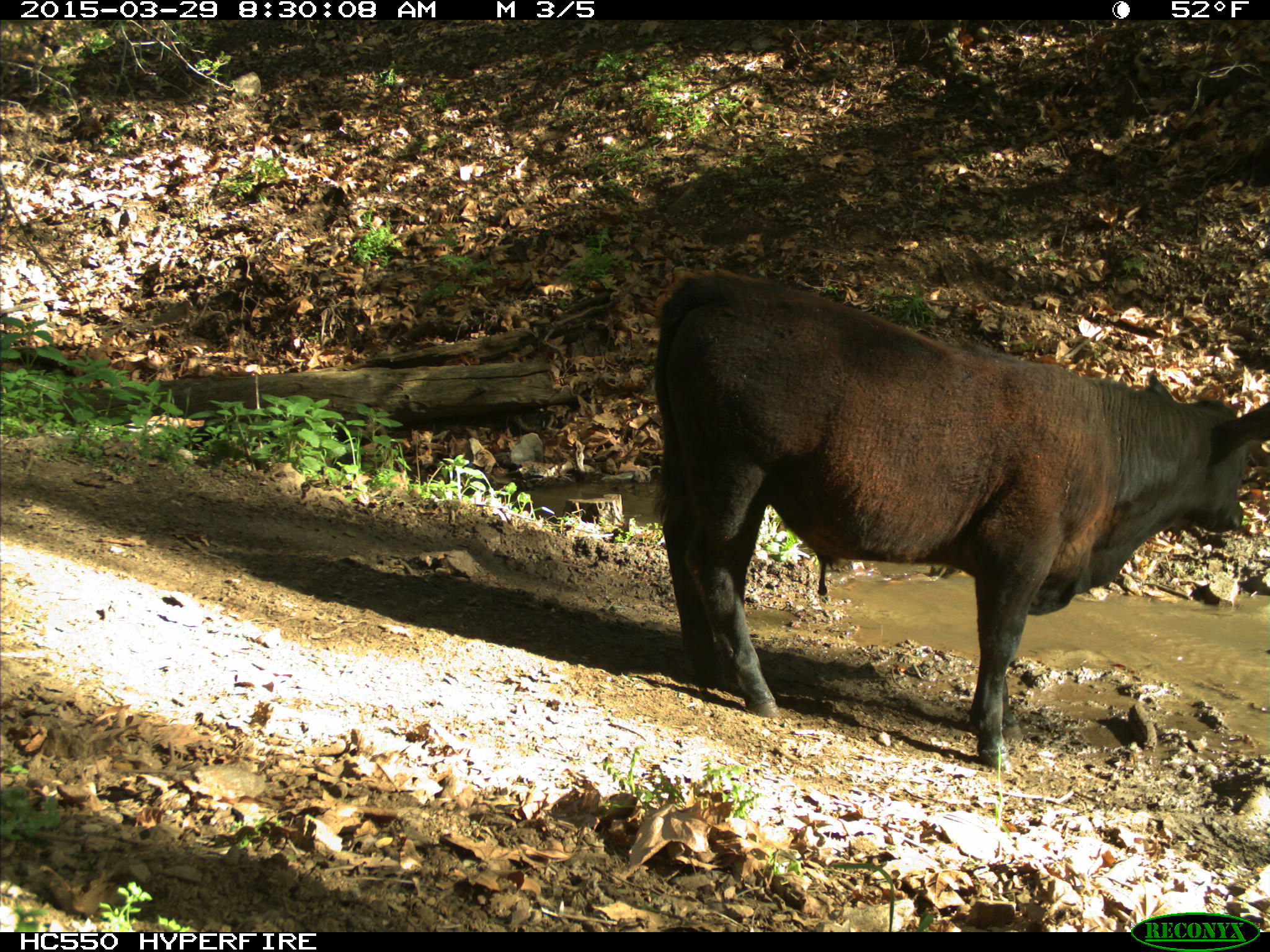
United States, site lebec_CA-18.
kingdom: Animalia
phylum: Chordata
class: Mammalia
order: Artiodactyla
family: Bovidae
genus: Bos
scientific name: Bos taurus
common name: domestic cow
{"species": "Bos taurus (domestic cow)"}